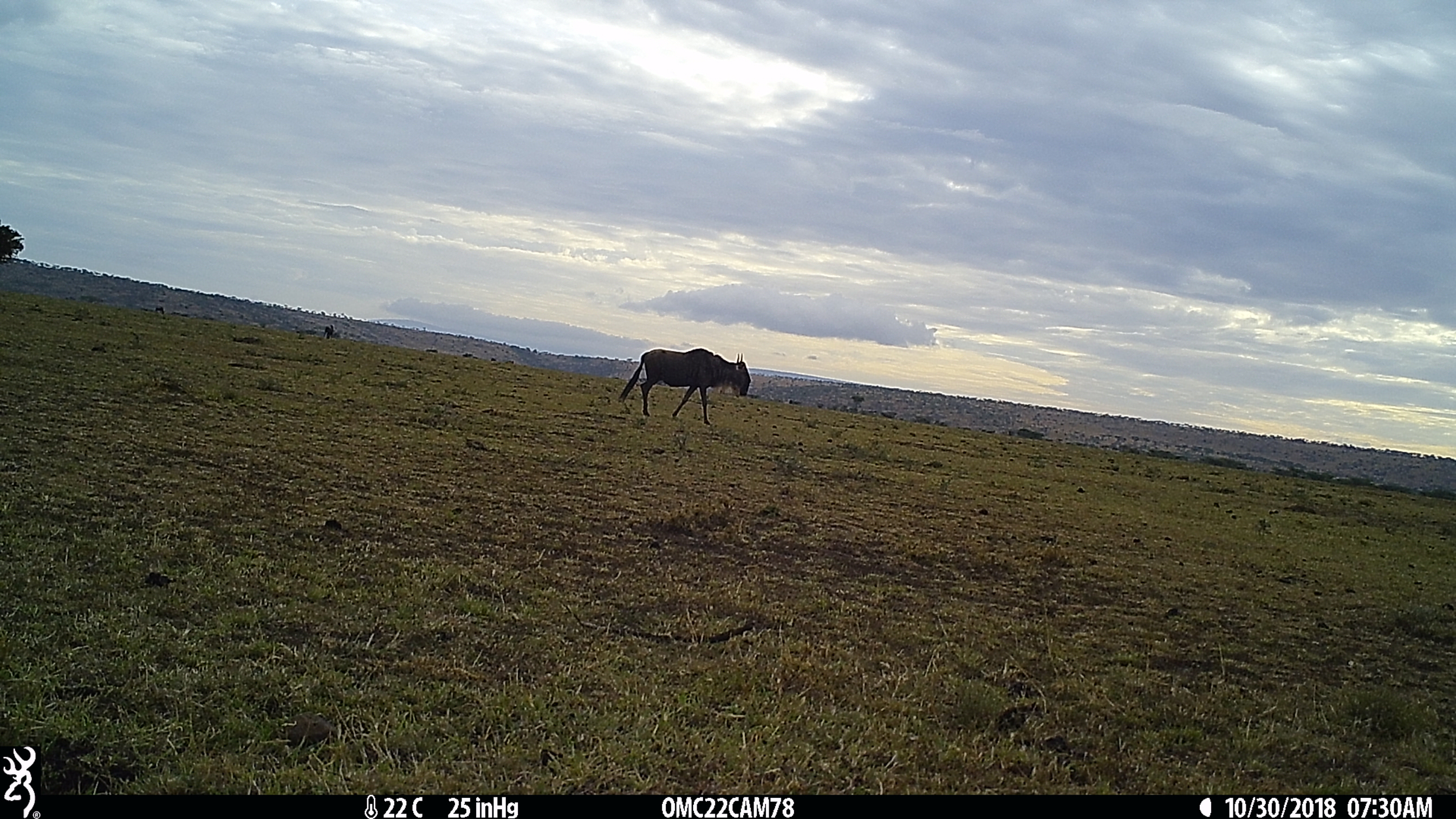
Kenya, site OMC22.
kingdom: Animalia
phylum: Chordata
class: Mammalia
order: Artiodactyla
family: Bovidae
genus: Connochaetes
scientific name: Connochaetes taurinus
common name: blue wildebeest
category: wildebeest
Wildebeest (blue wildebeest) (Connochaetes taurinus).